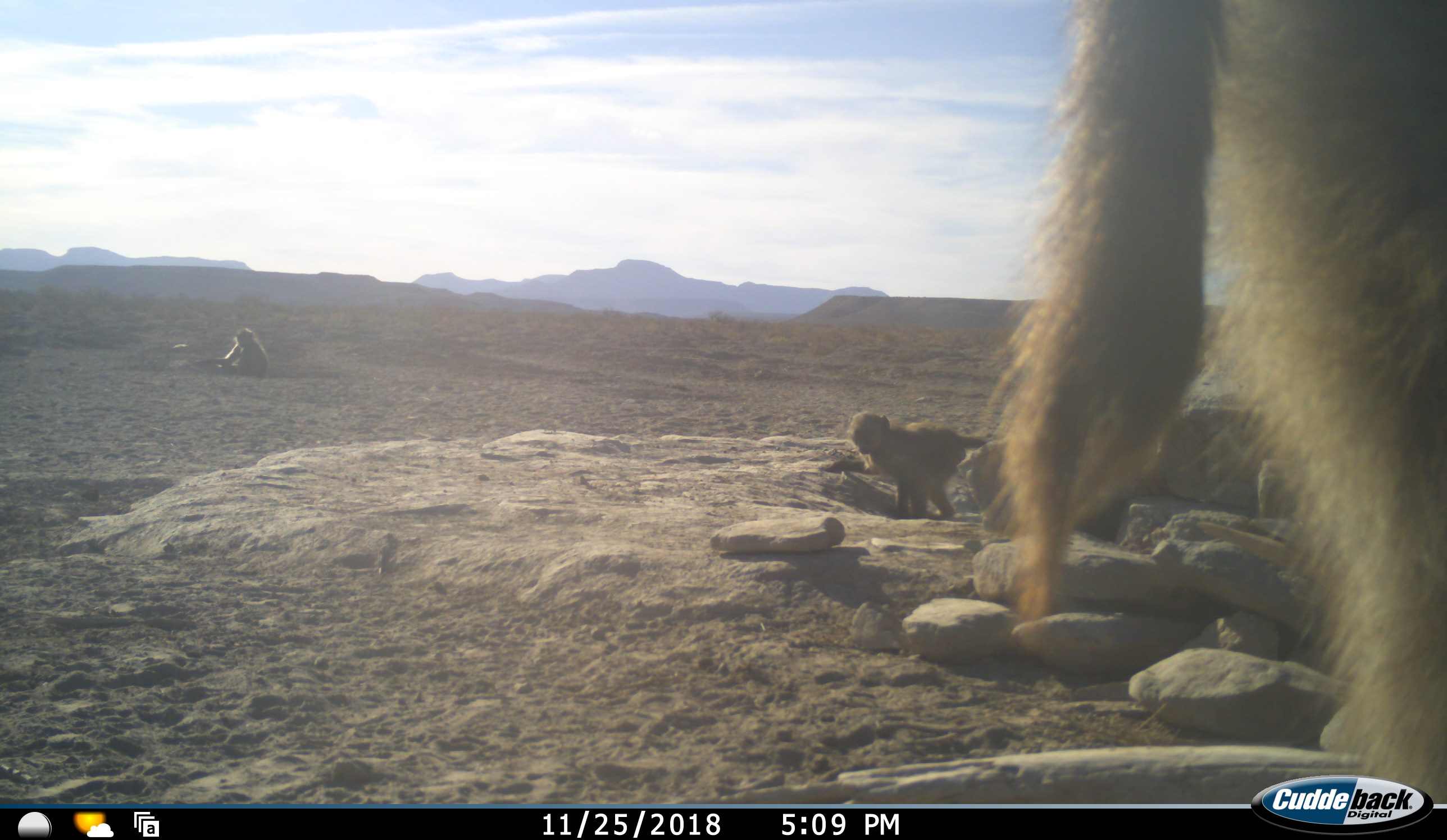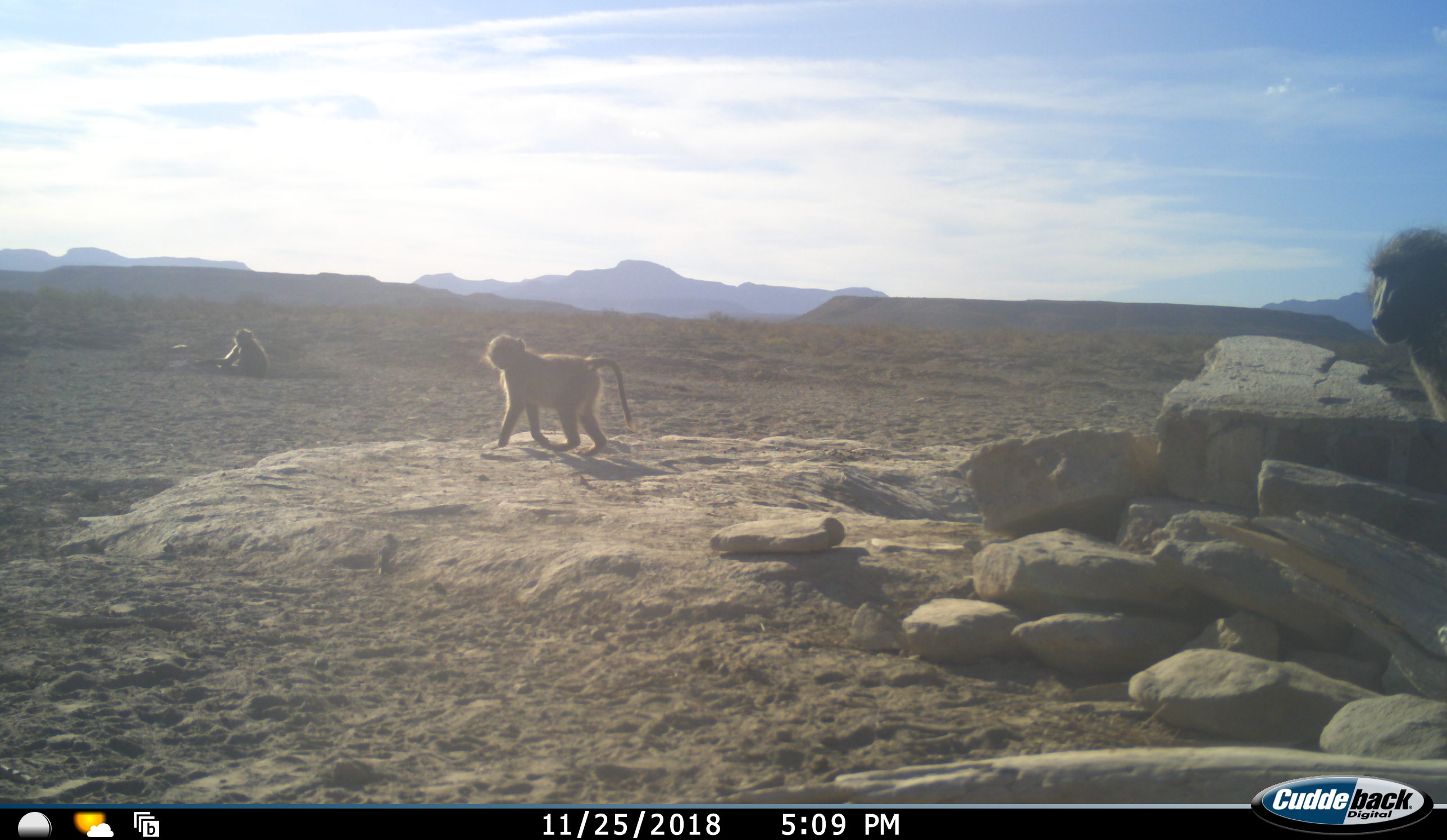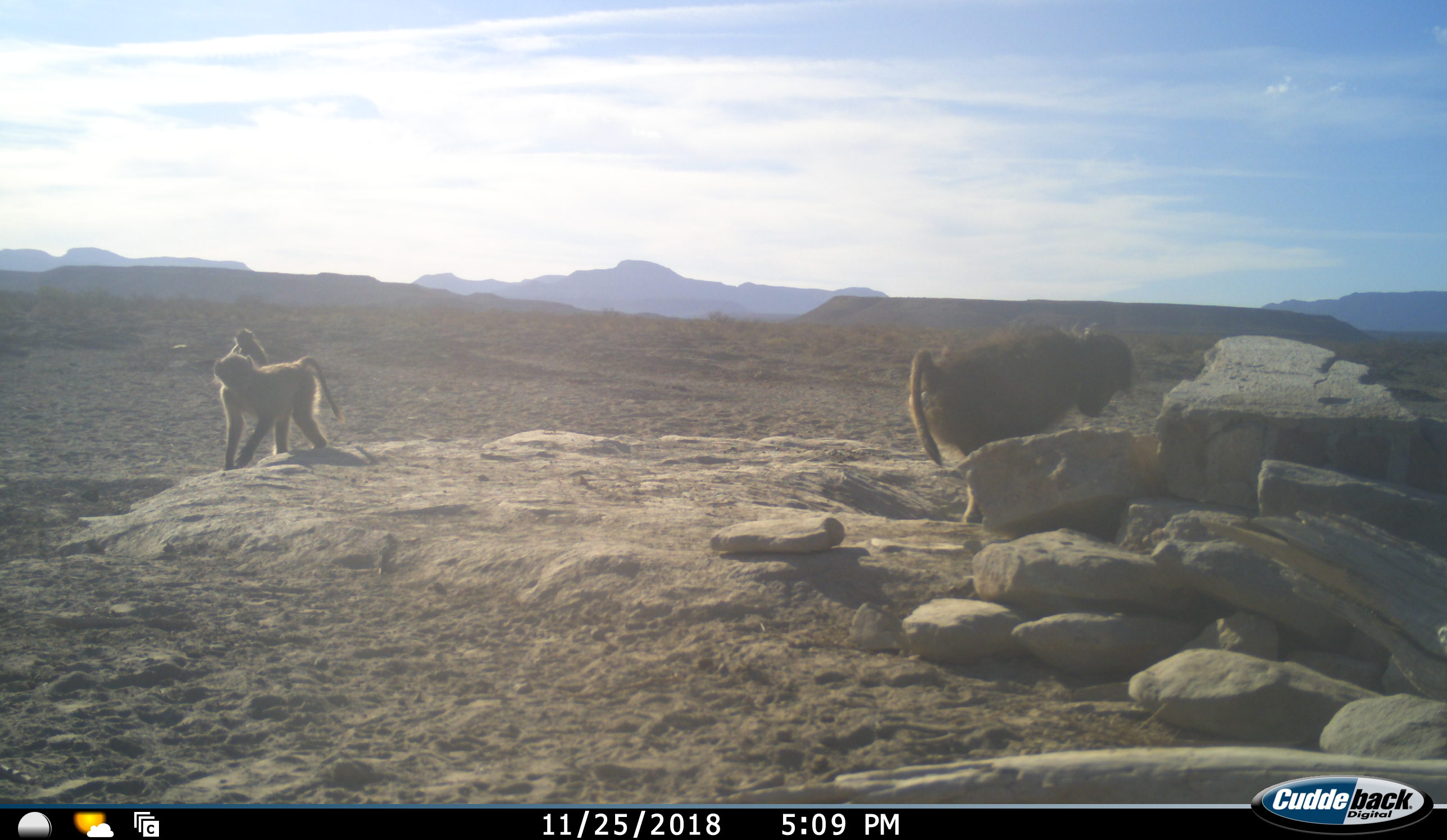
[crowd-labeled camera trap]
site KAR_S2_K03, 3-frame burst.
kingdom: Animalia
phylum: Chordata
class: Mammalia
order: Primates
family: Cercopithecidae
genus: Papio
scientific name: Papio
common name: baboon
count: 4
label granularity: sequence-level